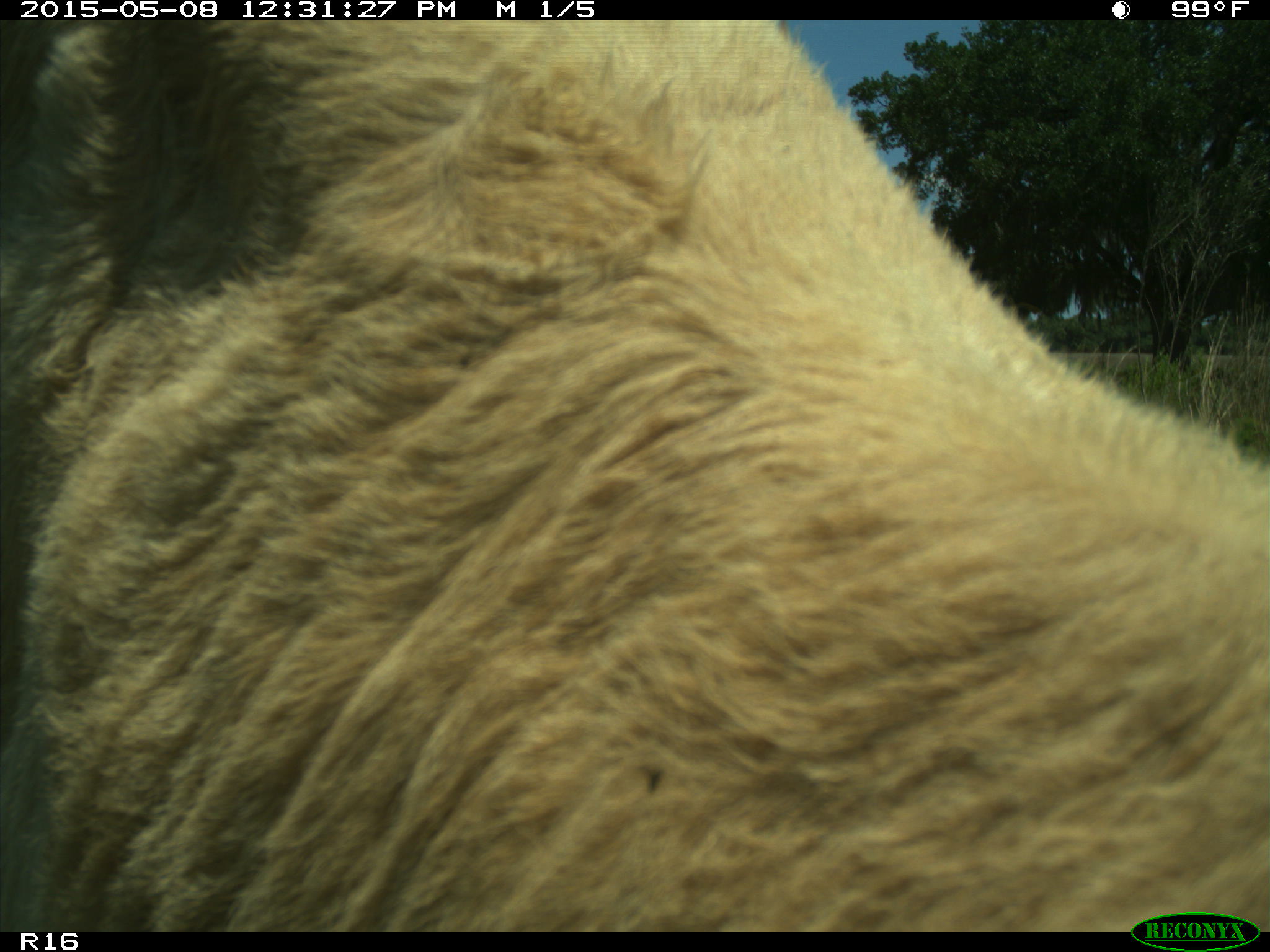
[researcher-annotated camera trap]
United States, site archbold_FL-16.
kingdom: Animalia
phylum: Chordata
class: Mammalia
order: Artiodactyla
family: Bovidae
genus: Bos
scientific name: Bos taurus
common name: domestic cow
Bos taurus (domestic cow).